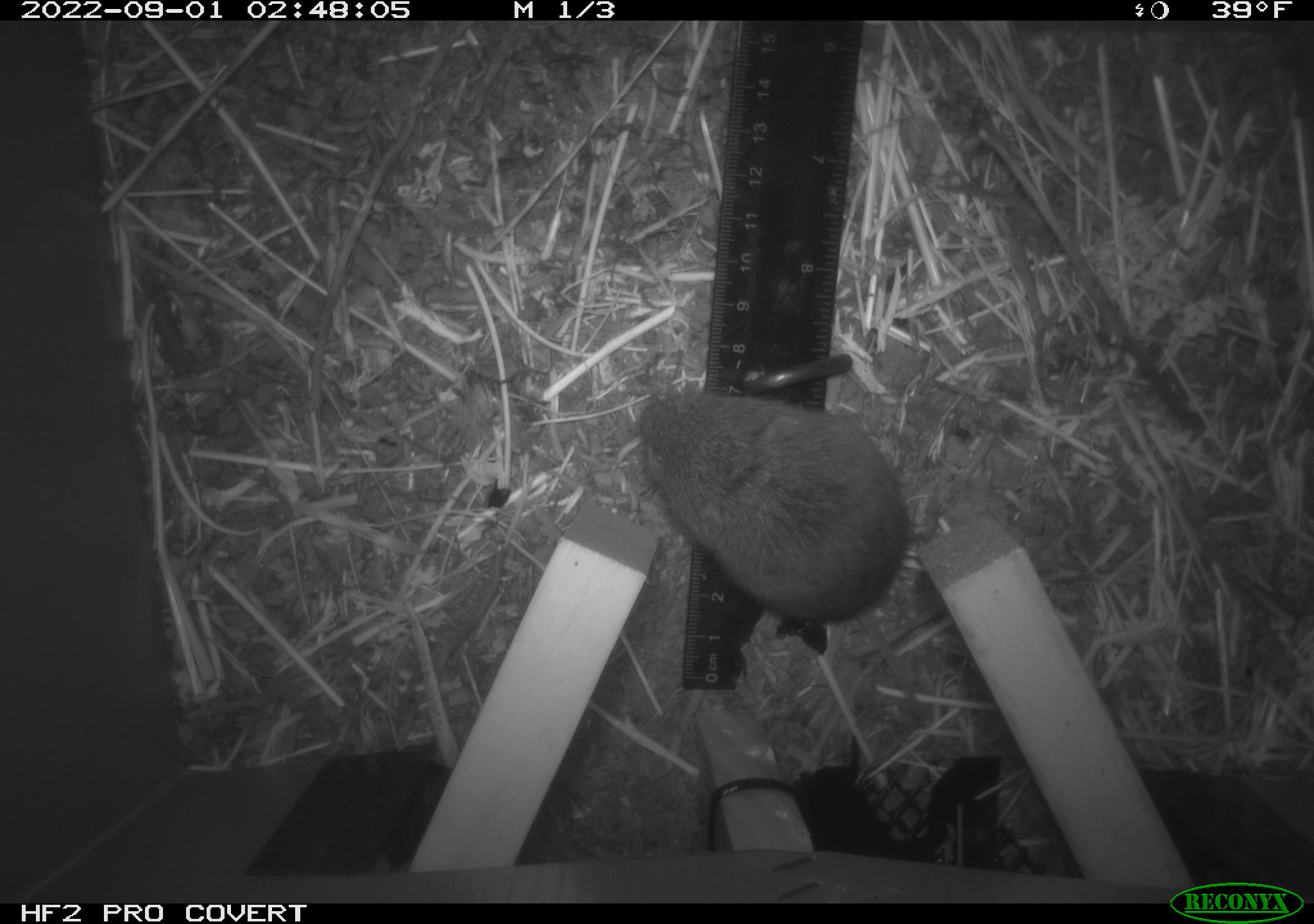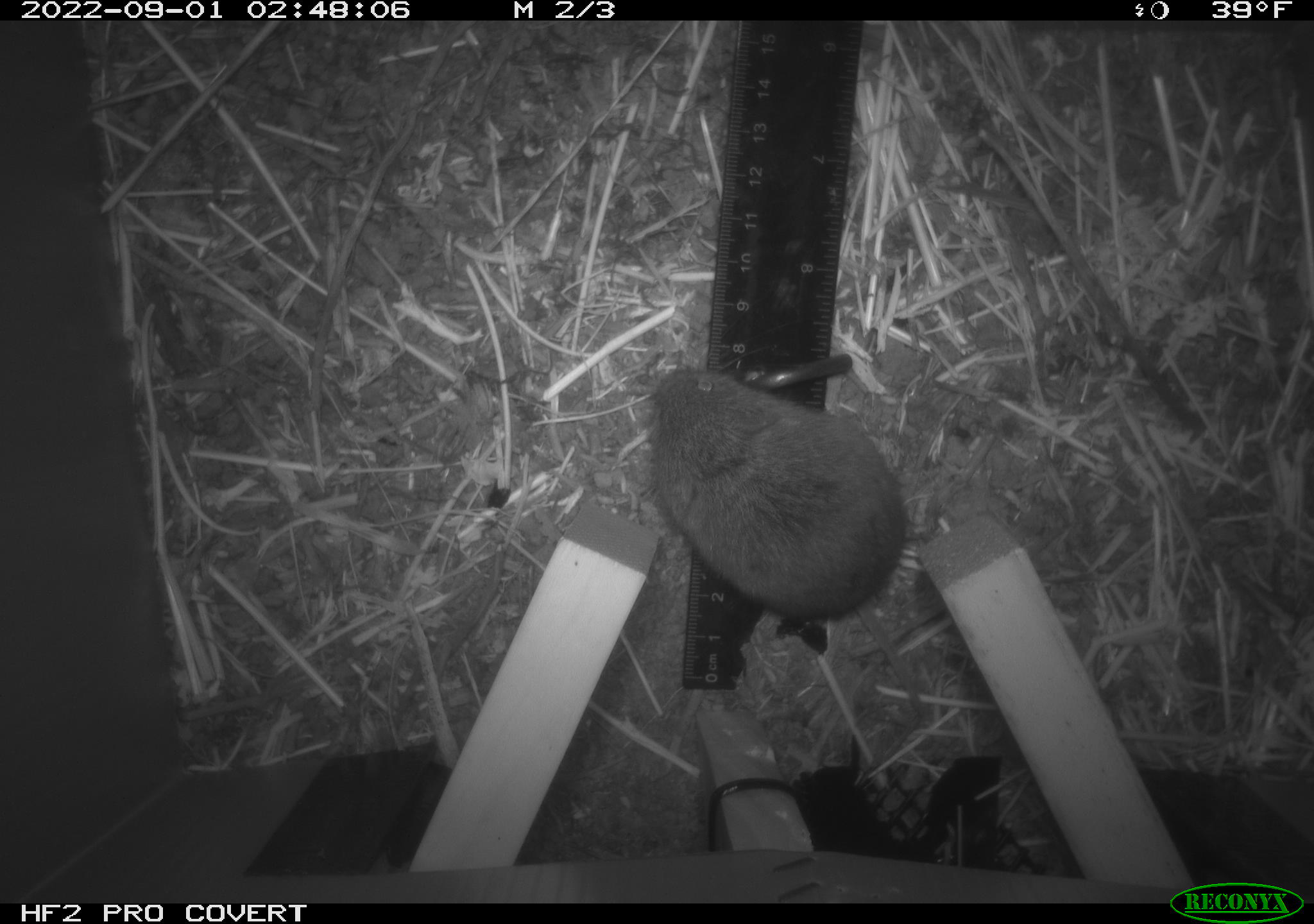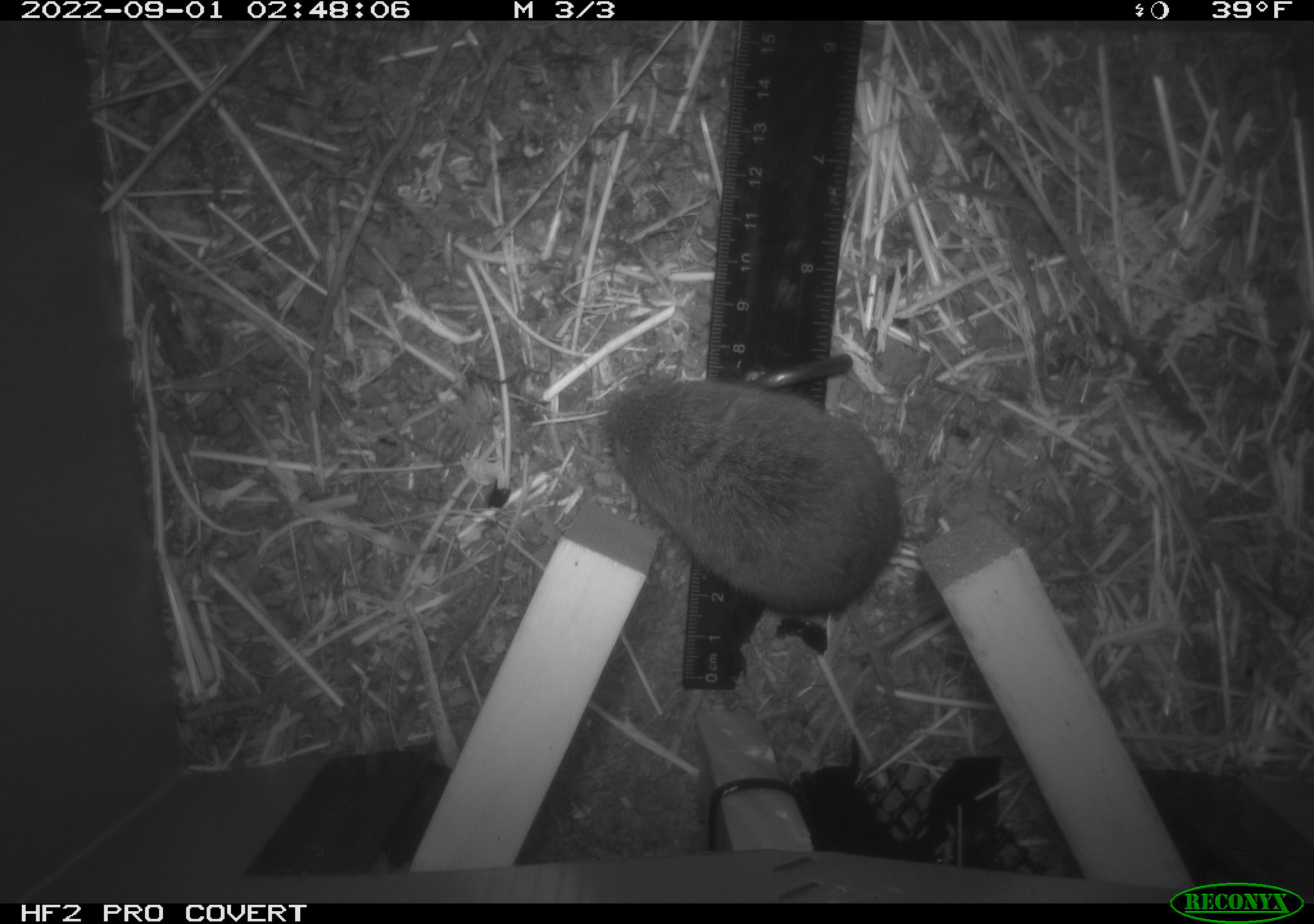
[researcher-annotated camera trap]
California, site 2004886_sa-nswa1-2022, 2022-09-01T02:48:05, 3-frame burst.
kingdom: Animalia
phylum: Chordata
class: Mammalia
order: Rodentia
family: Cricetidae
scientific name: Cricetidae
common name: hamsters, voles, lemmings, and allies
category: cricetidae family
Cricetidae family (hamsters, voles, lemmings, and allies) (Cricetidae).